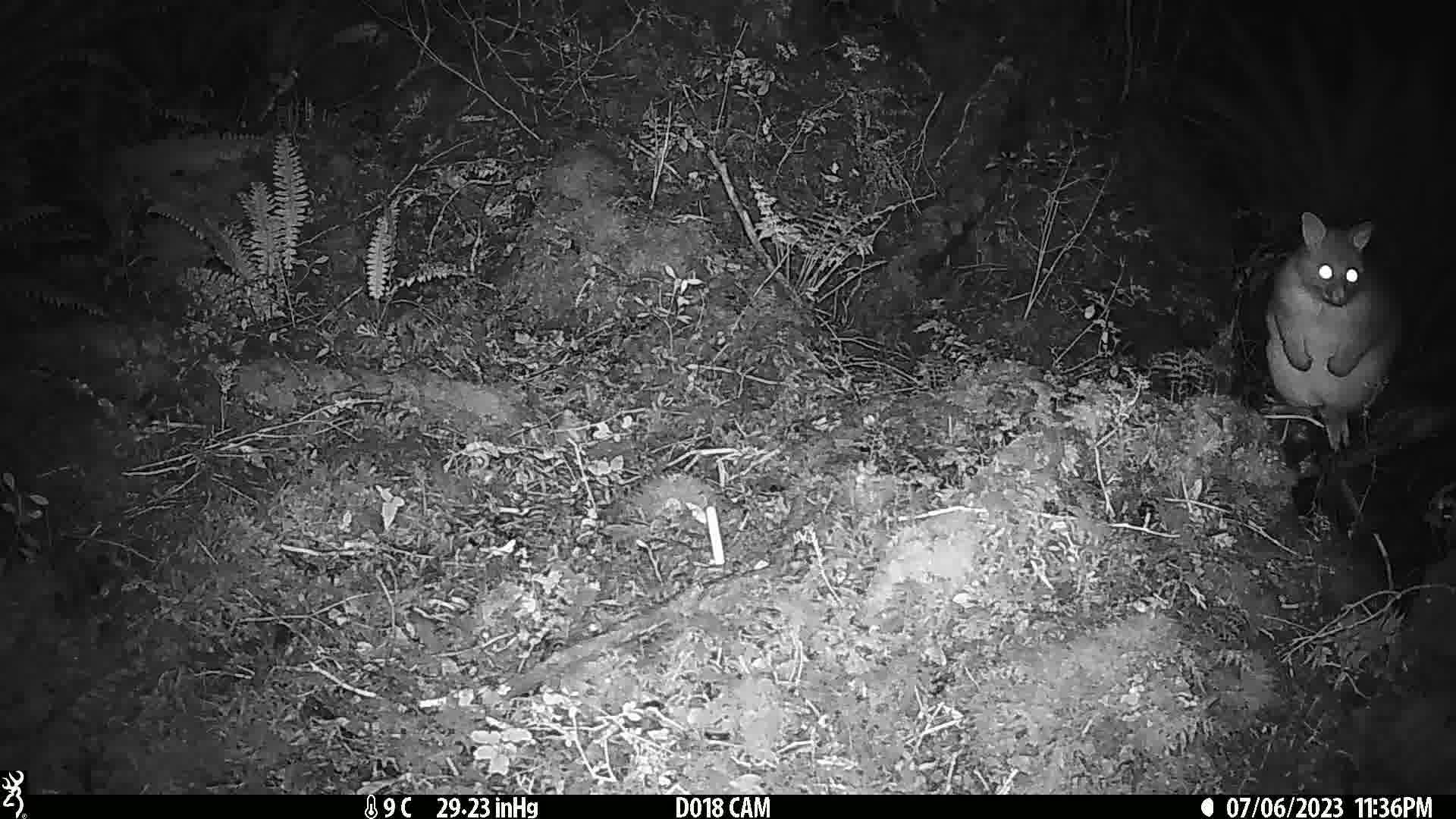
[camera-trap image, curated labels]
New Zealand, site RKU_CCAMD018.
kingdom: Animalia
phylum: Chordata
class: Mammalia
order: Diprotodontia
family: Phalangeridae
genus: Trichosurus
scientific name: Trichosurus vulpecula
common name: common brushtail possum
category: possum